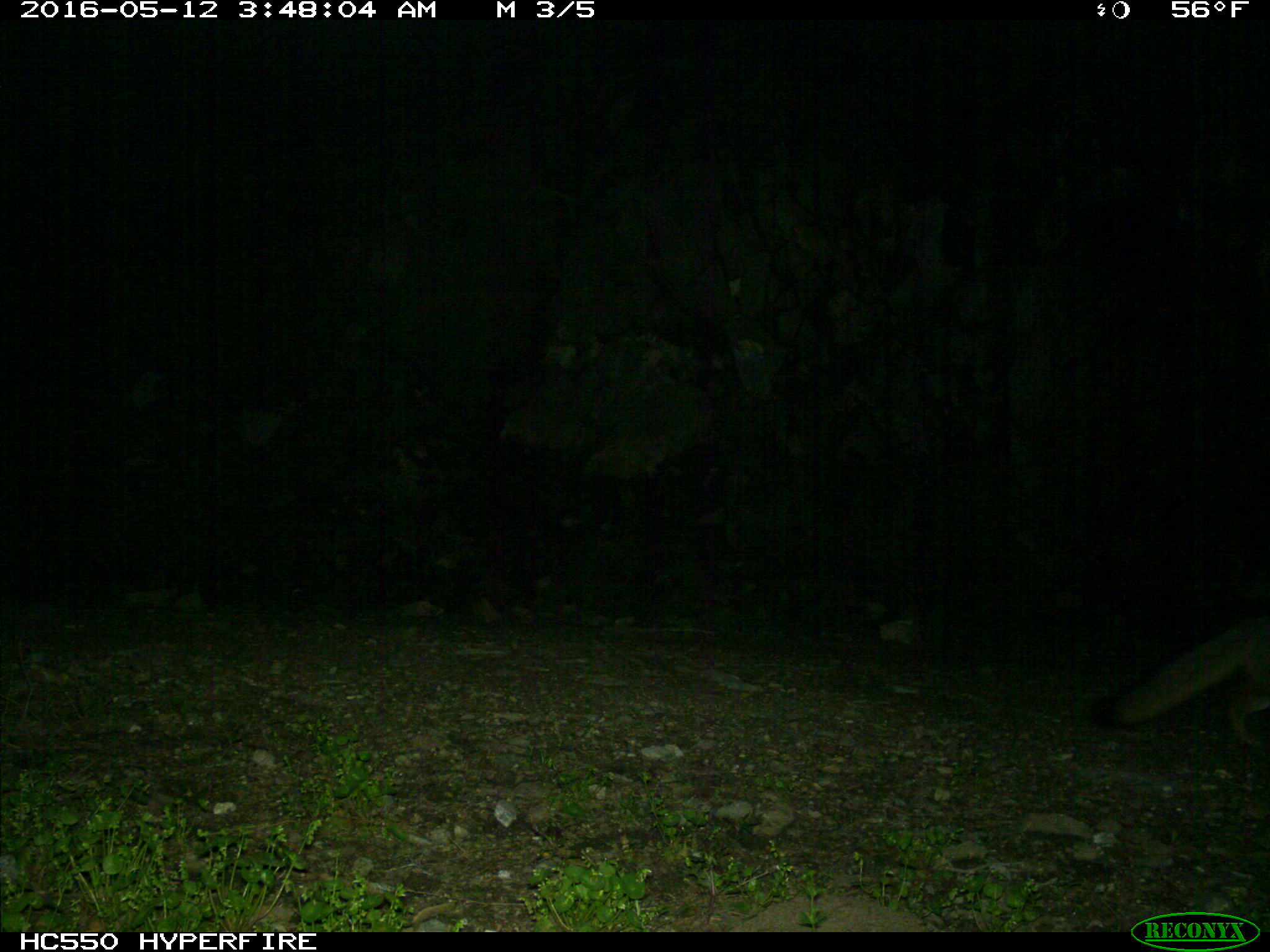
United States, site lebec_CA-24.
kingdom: Animalia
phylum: Chordata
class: Mammalia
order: Carnivora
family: Canidae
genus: Urocyon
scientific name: Urocyon cinereoargenteus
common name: gray fox